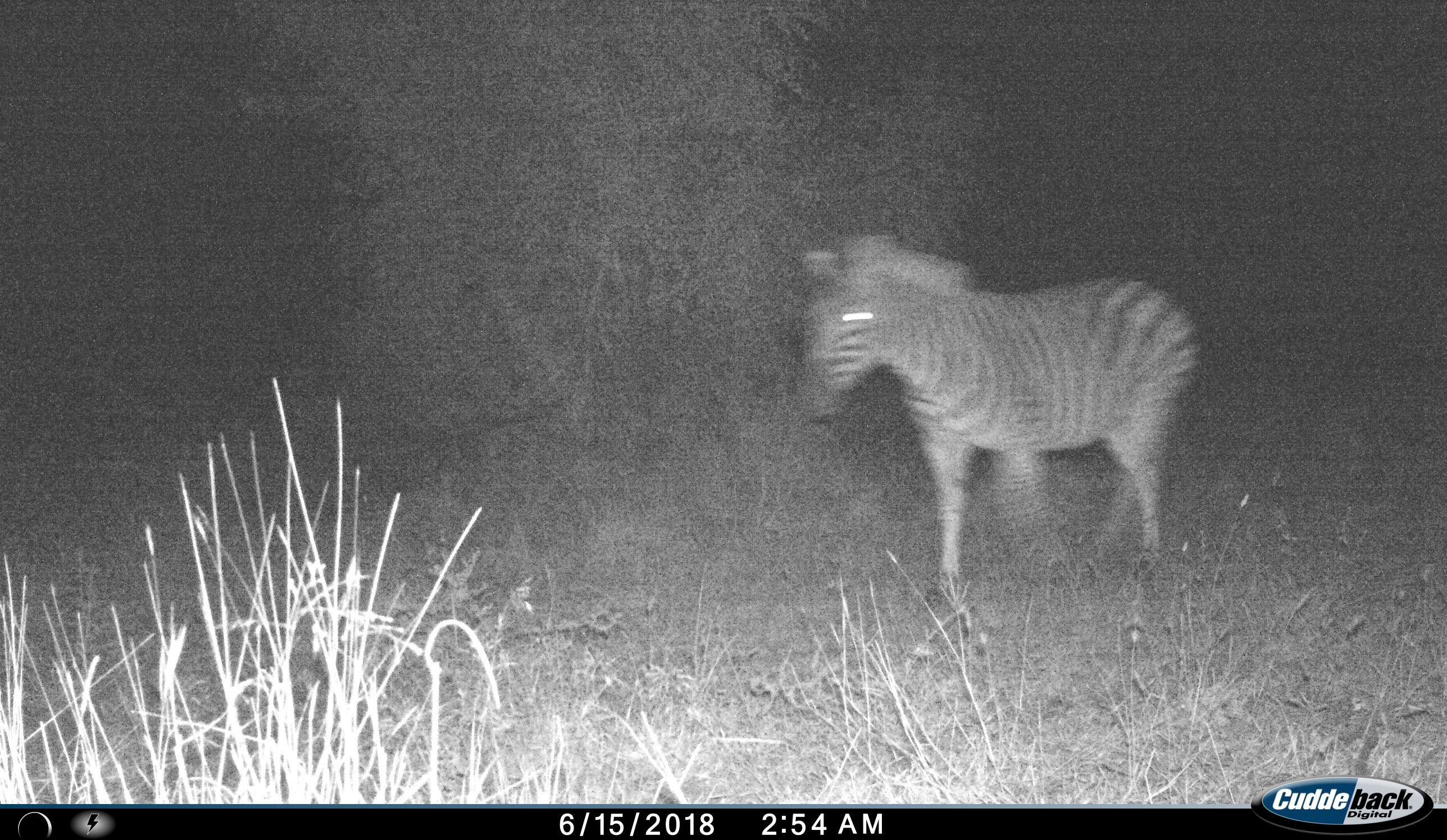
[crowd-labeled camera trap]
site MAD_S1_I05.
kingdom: Animalia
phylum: Chordata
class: Mammalia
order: Perissodactyla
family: Equidae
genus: Equus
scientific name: Equus quagga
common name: plains zebra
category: zebraplains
Zebraplains (plains zebra) (Equus quagga), count 1. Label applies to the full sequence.